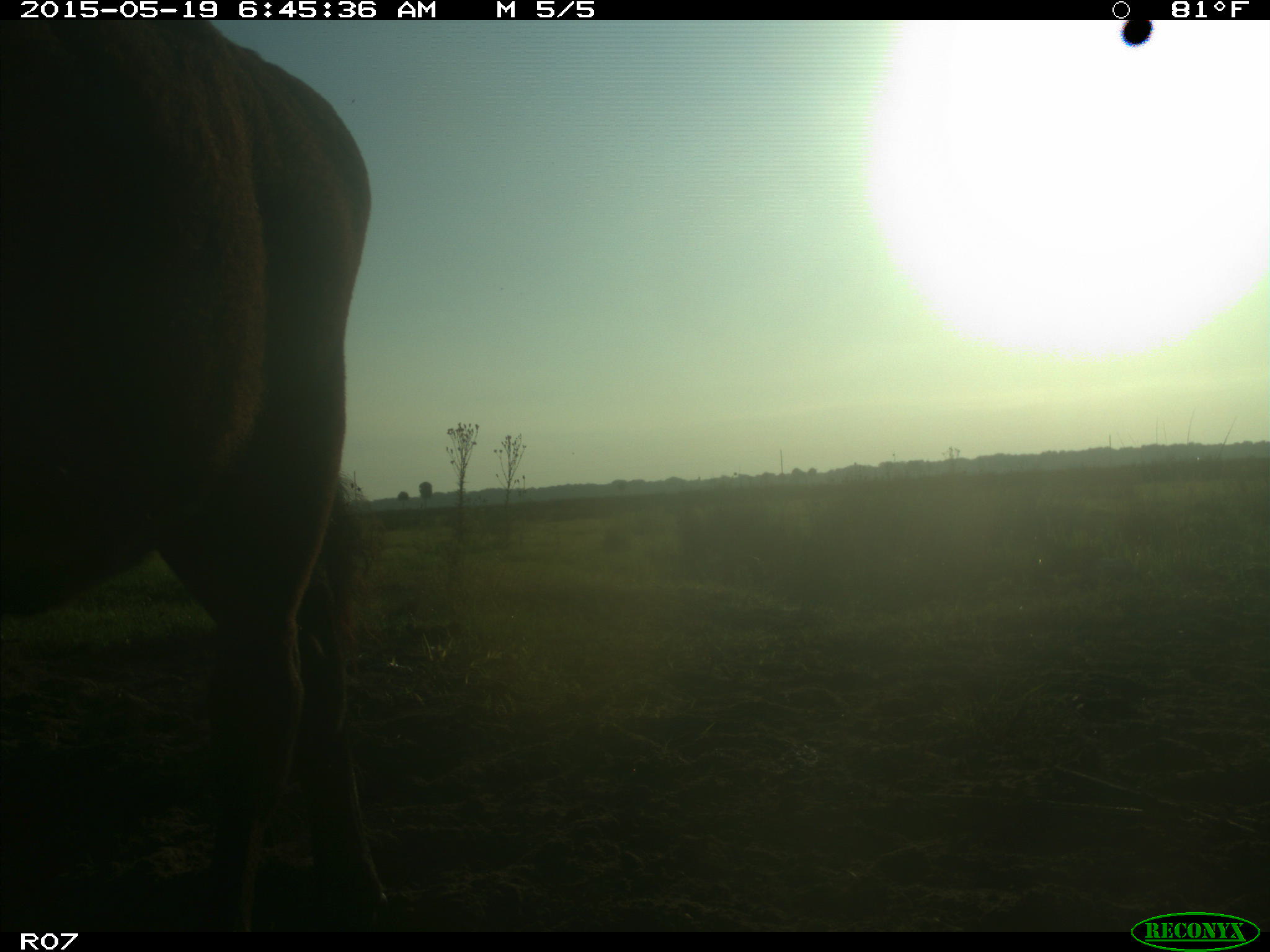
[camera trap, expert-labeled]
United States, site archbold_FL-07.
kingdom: Animalia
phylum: Chordata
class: Mammalia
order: Artiodactyla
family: Bovidae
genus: Bos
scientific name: Bos taurus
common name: domestic cow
Bos taurus (domestic cow).